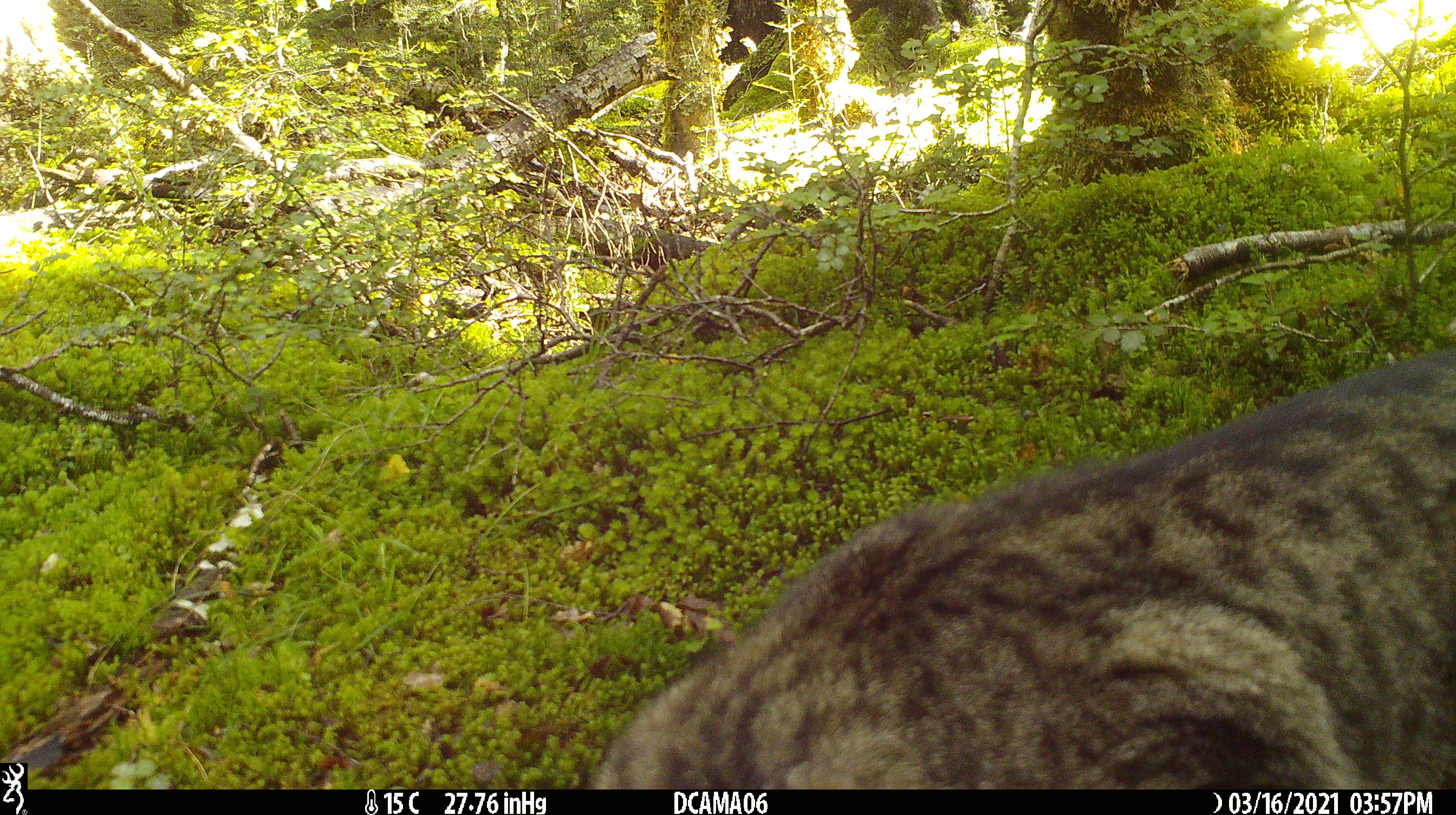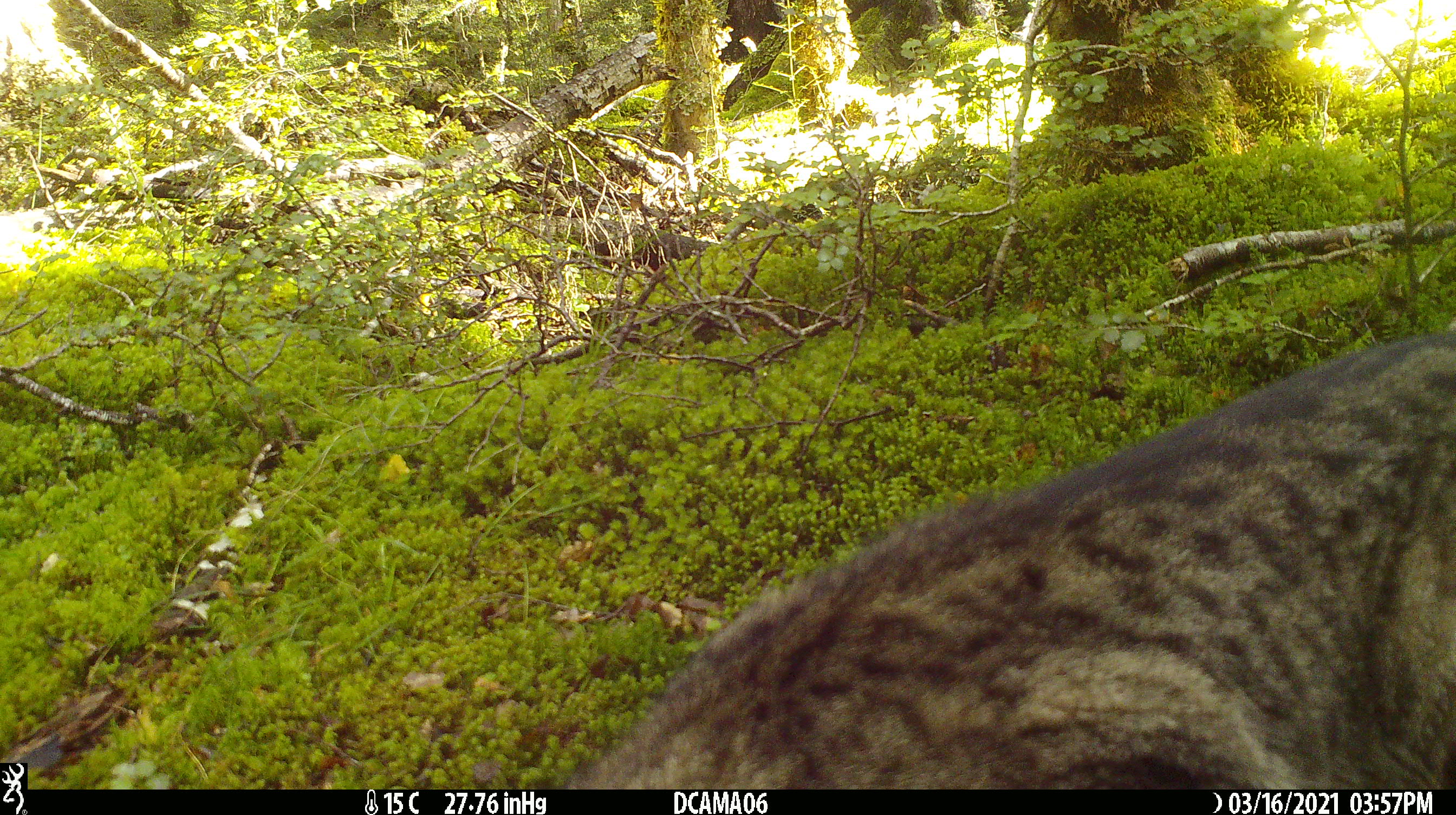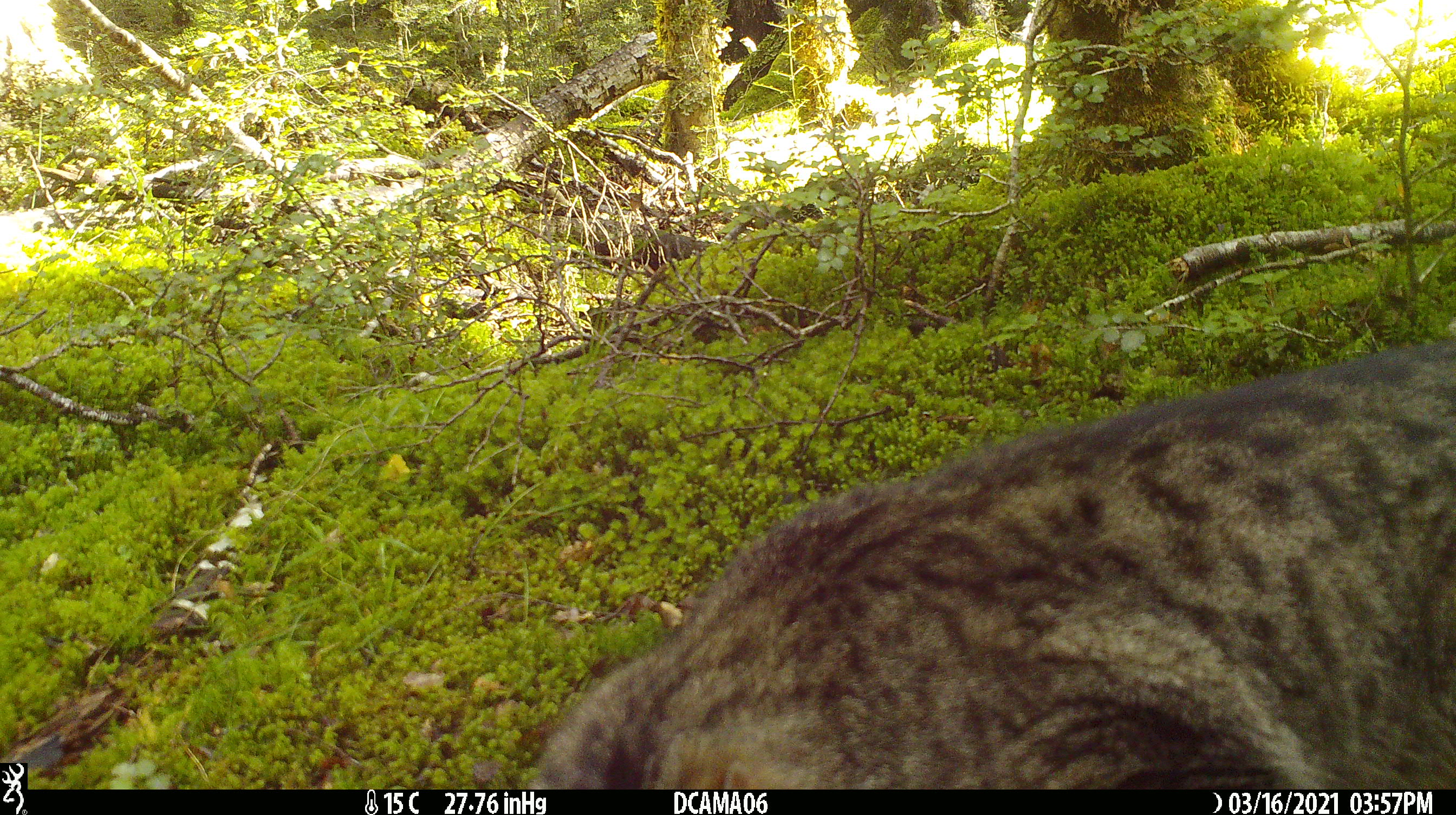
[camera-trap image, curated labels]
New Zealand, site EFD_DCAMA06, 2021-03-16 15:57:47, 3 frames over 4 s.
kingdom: Animalia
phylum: Chordata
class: Mammalia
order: Carnivora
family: Felidae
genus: Felis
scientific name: Felis catus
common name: domestic cat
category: cat